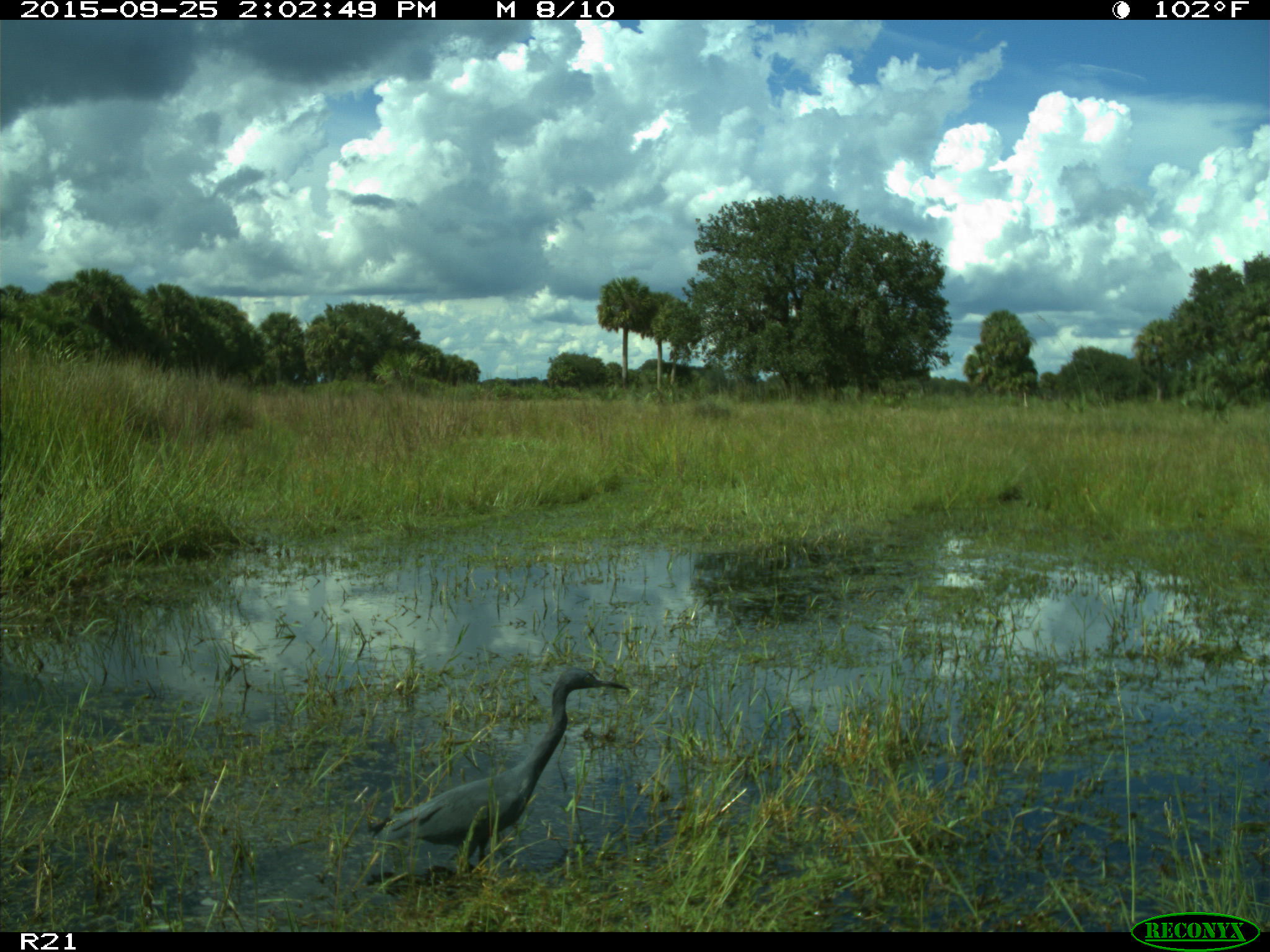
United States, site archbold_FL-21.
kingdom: Animalia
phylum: Chordata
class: Aves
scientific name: Aves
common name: birds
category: unidentified bird